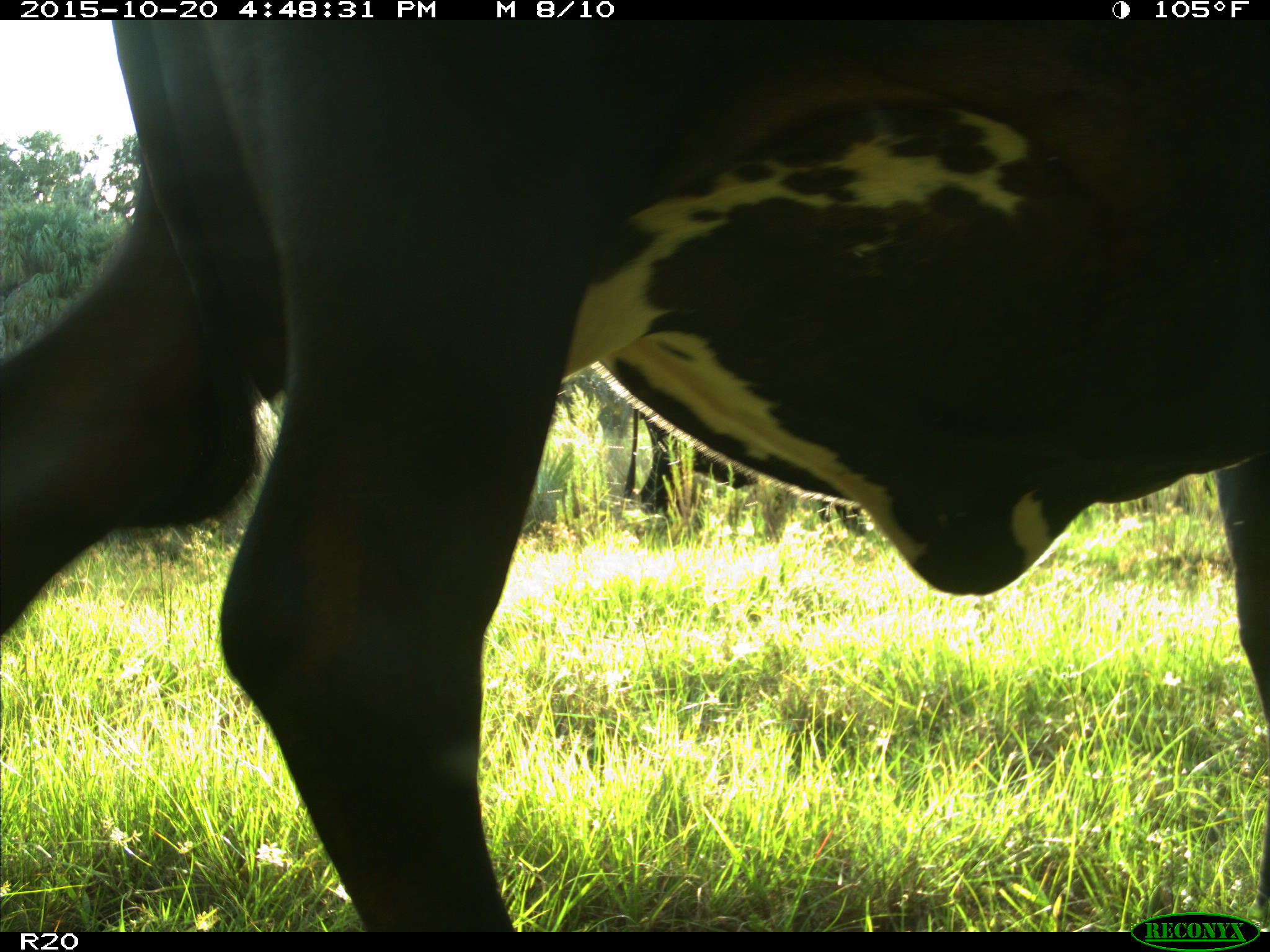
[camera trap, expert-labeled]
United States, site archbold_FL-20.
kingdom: Animalia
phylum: Chordata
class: Mammalia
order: Artiodactyla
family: Bovidae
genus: Bos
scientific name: Bos taurus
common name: domestic cow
Bos taurus (domestic cow).